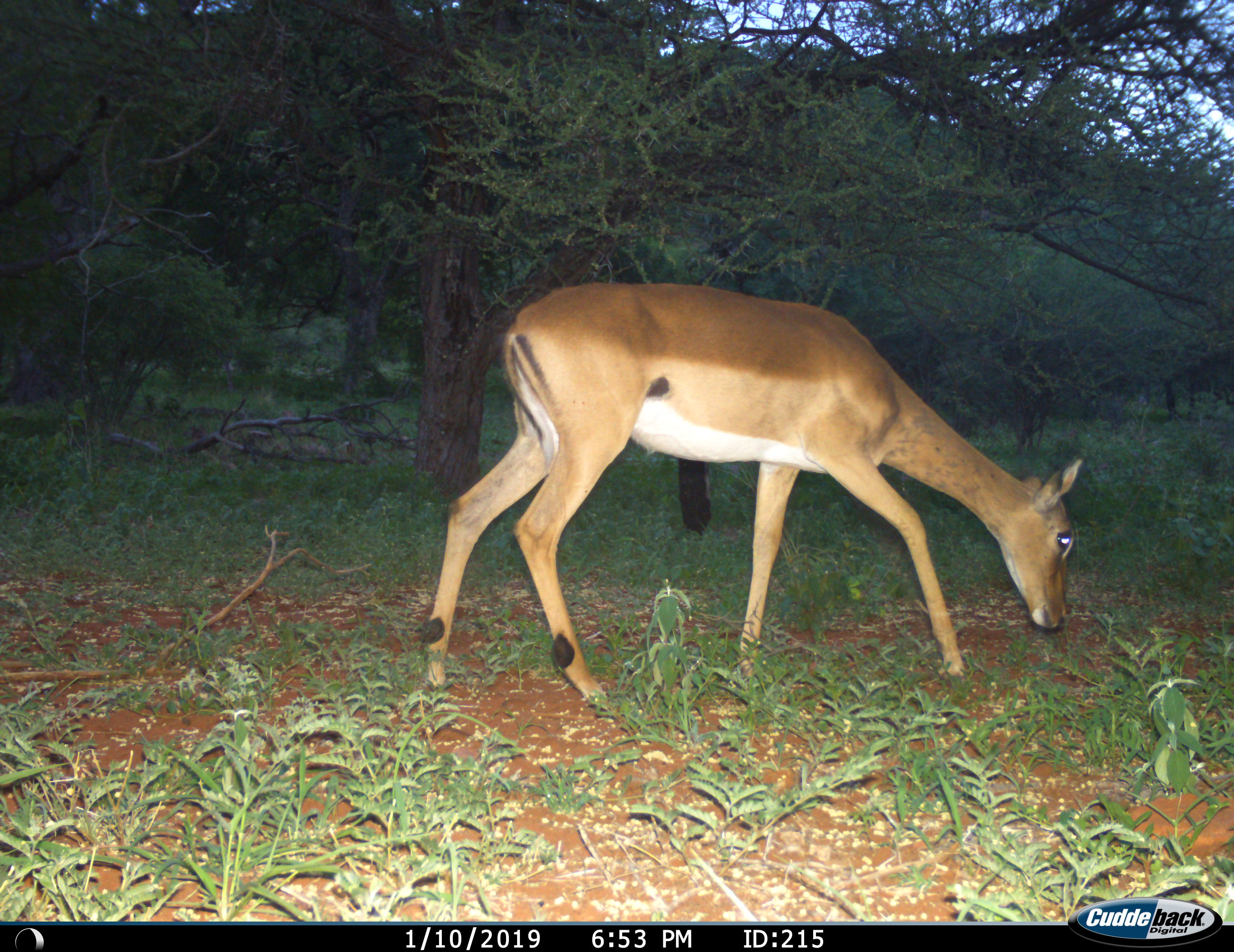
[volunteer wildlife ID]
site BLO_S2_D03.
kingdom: Animalia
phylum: Chordata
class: Mammalia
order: Artiodactyla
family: Bovidae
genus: Aepyceros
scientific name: Aepyceros melampus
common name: impala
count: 1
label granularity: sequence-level